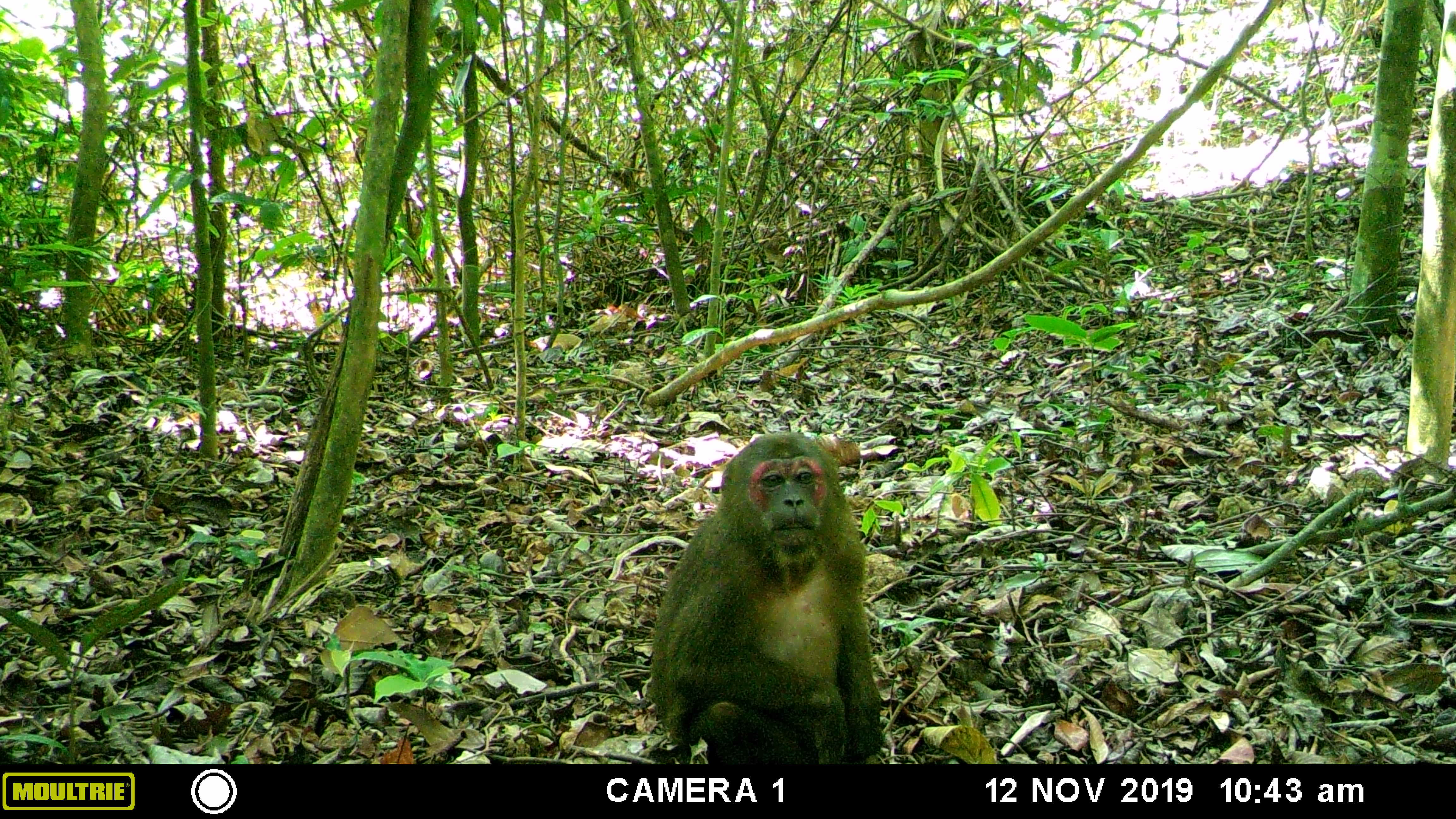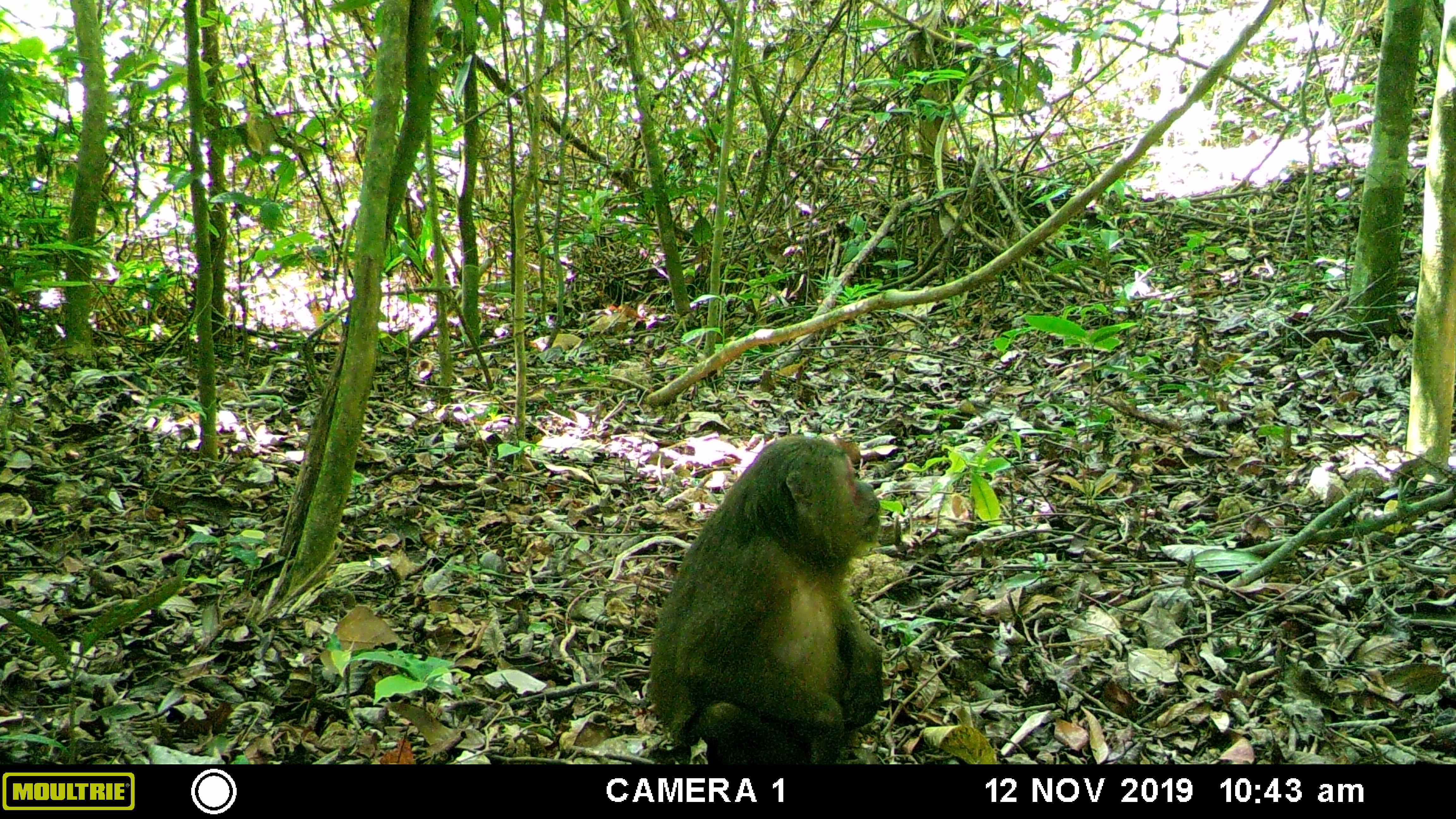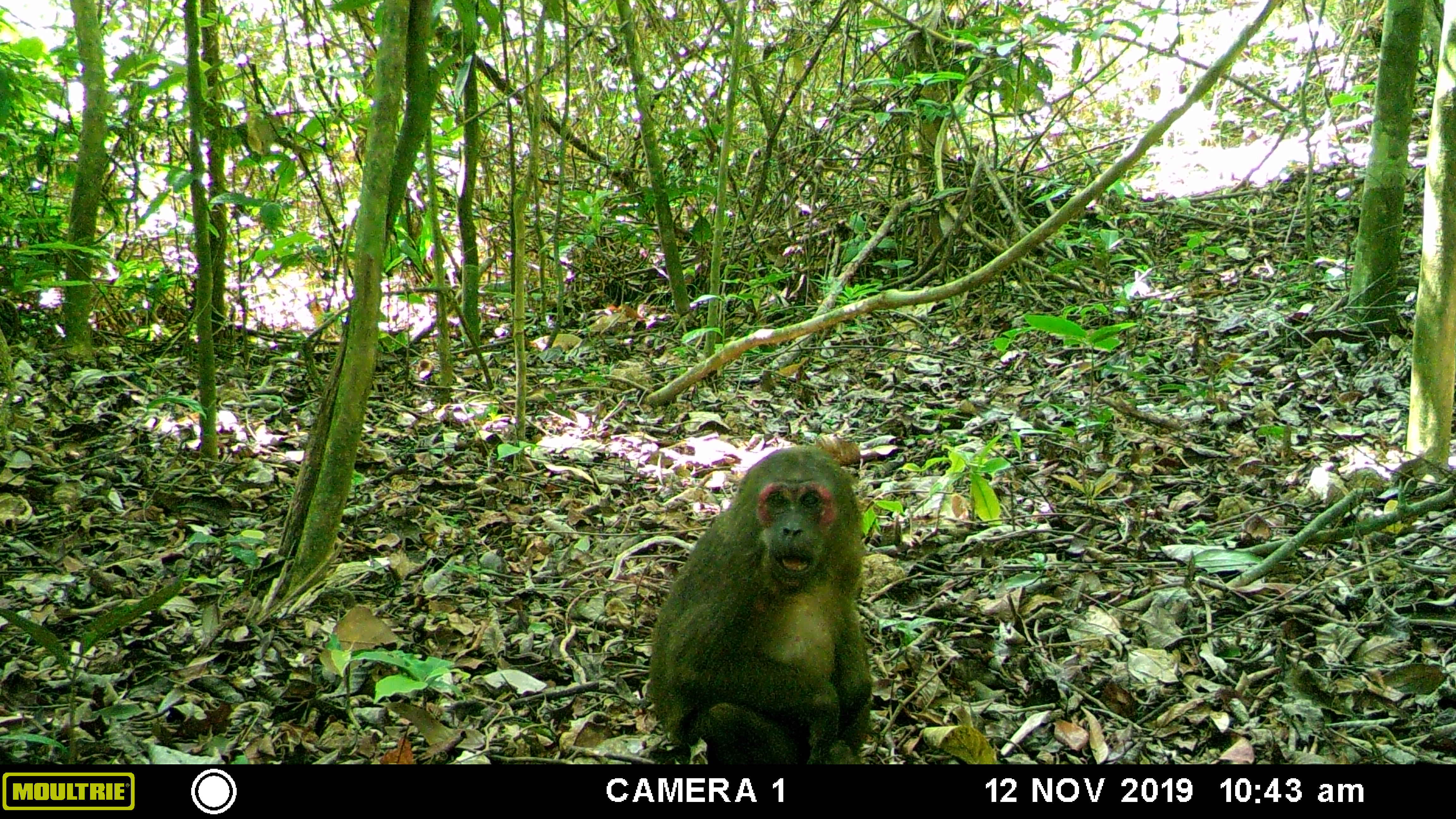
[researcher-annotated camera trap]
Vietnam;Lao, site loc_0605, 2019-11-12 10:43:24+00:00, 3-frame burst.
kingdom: Animalia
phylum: Chordata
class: Mammalia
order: Primates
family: Cercopithecidae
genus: Macaca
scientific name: Macaca arctoides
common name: stump-tailed macaque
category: stump tailed macaque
Stump tailed macaque (stump-tailed macaque) (Macaca arctoides). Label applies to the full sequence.